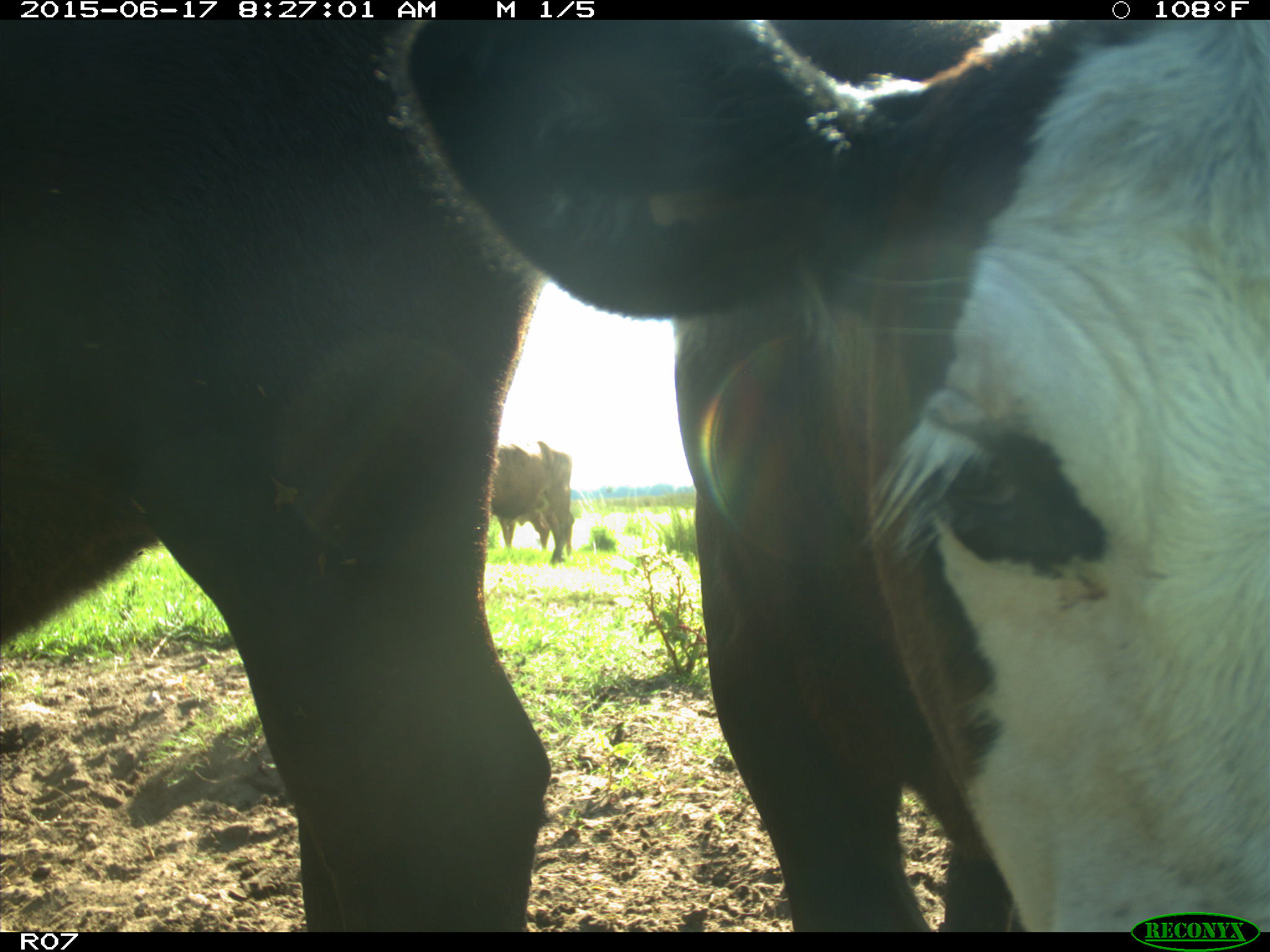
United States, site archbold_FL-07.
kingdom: Animalia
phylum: Chordata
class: Mammalia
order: Artiodactyla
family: Bovidae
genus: Bos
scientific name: Bos taurus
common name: domestic cow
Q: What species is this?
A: Bos taurus (domestic cow).